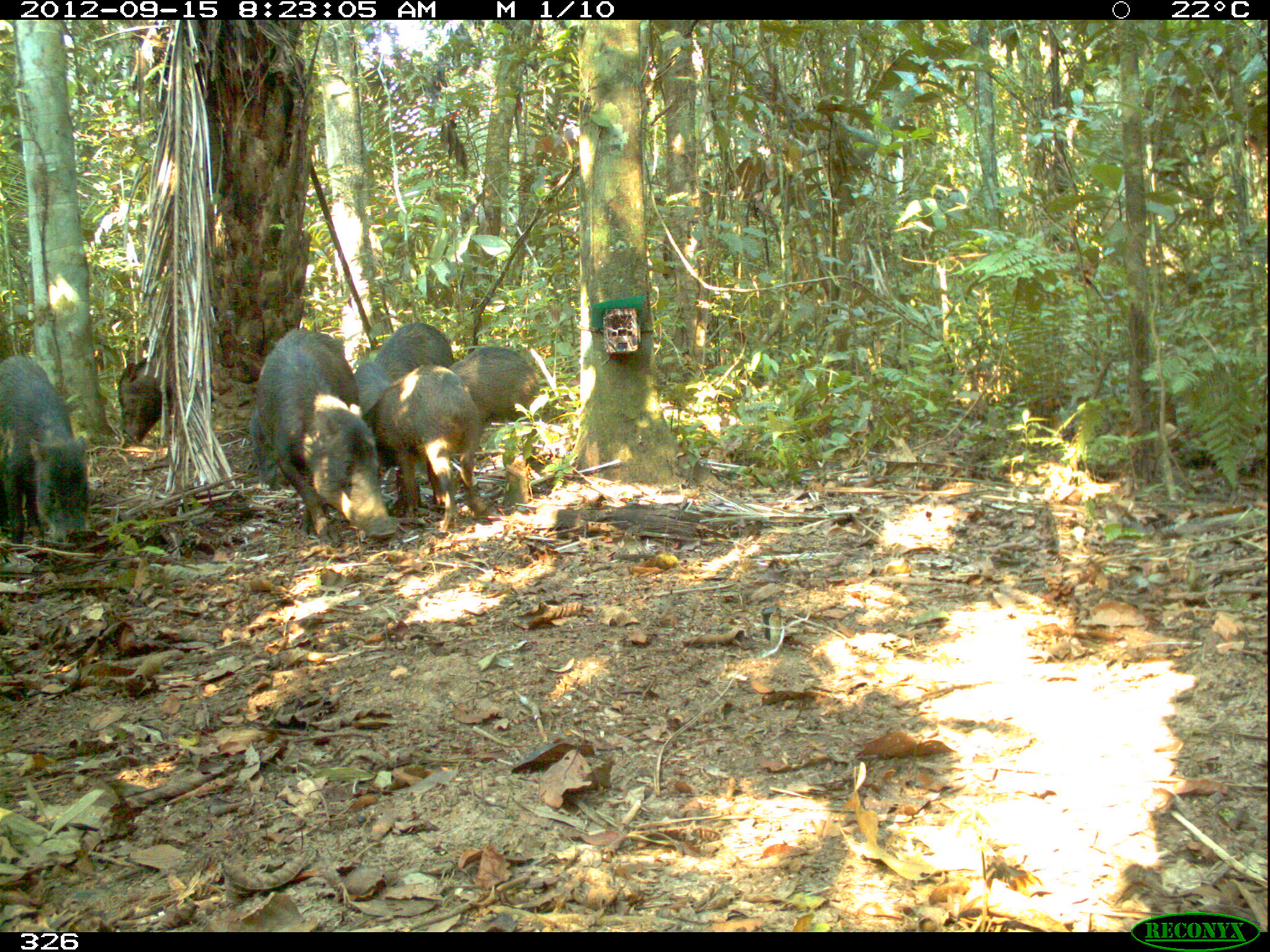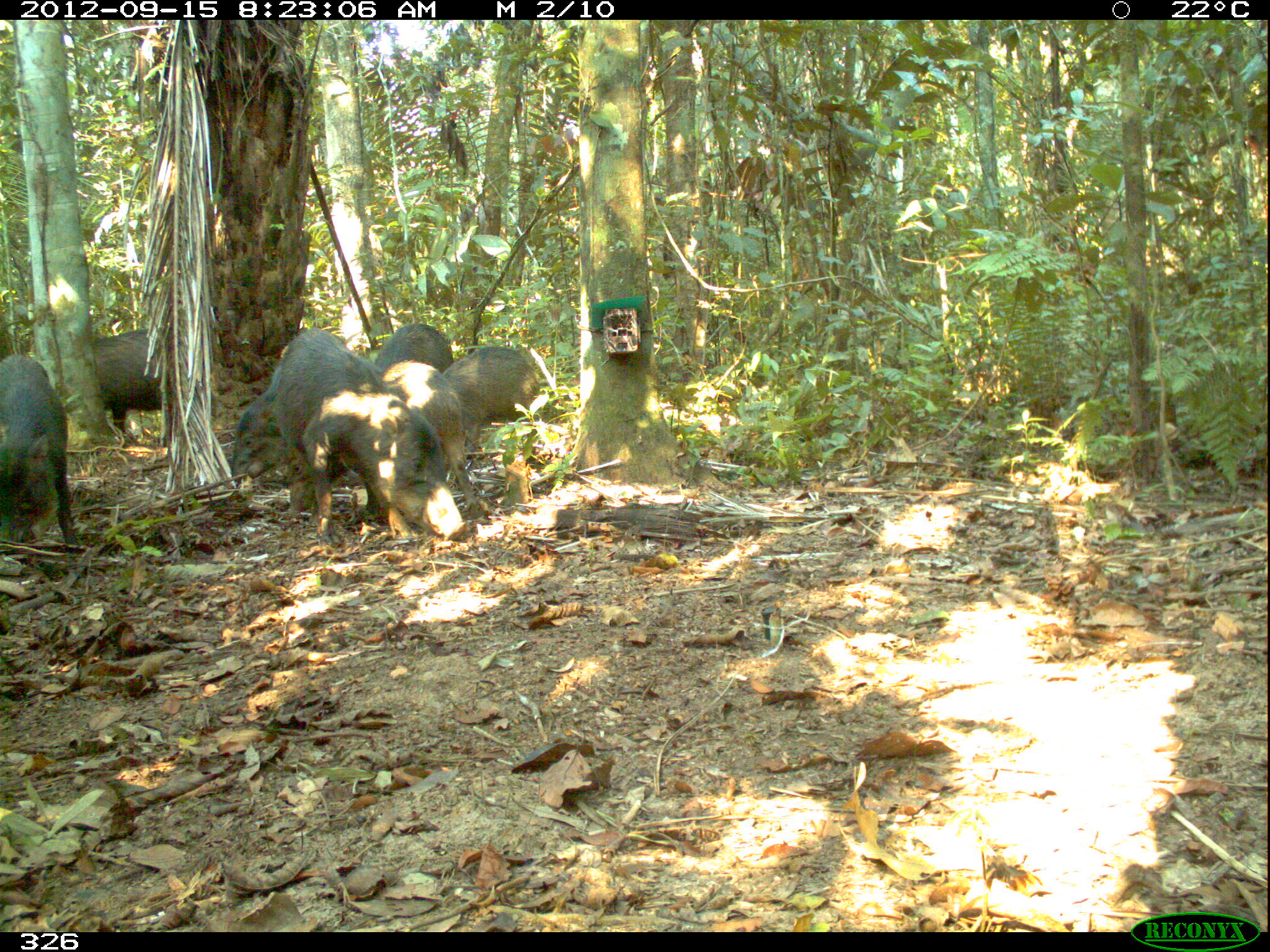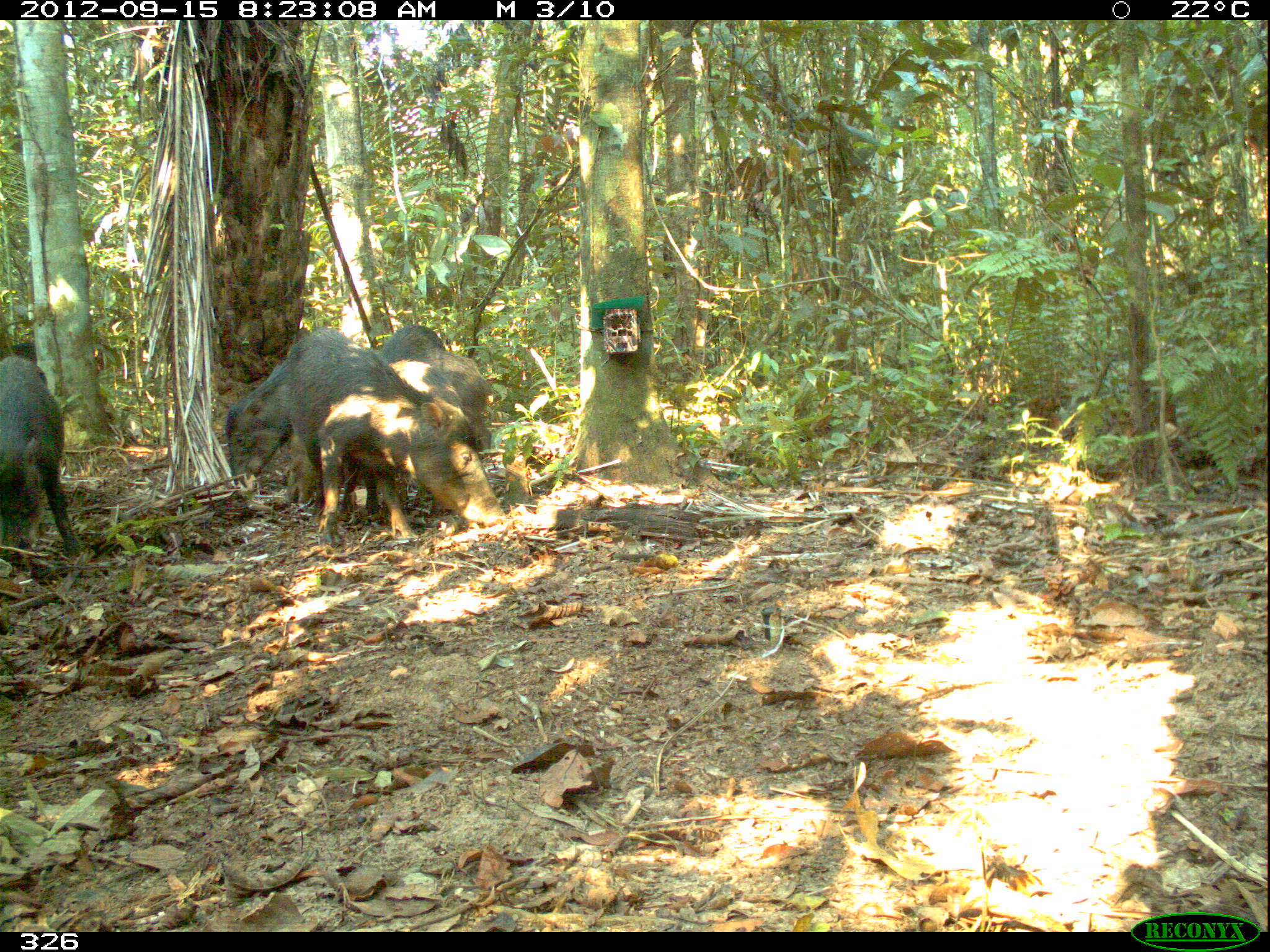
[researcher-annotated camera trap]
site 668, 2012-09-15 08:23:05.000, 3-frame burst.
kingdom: Animalia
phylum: Chordata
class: Mammalia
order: Artiodactyla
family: Tayassuidae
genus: Tayassu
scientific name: Tayassu pecari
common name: white-lipped peccary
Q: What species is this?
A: Tayassu pecari (white-lipped peccary).